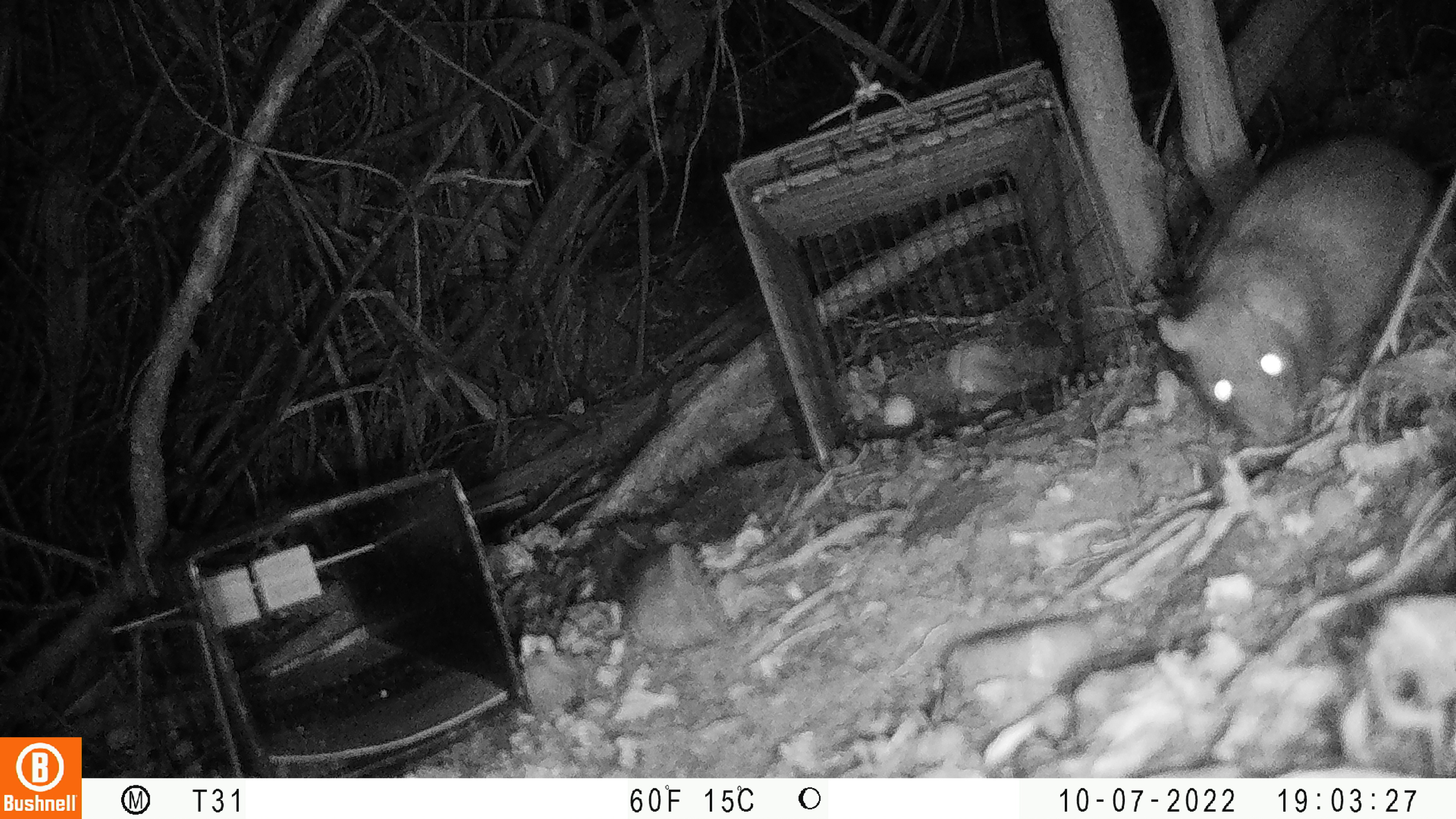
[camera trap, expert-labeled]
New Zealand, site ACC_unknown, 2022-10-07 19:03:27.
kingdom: Animalia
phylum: Chordata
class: Mammalia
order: Rodentia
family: Muridae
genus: Rattus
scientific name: Rattus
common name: rat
Rat (Rattus).